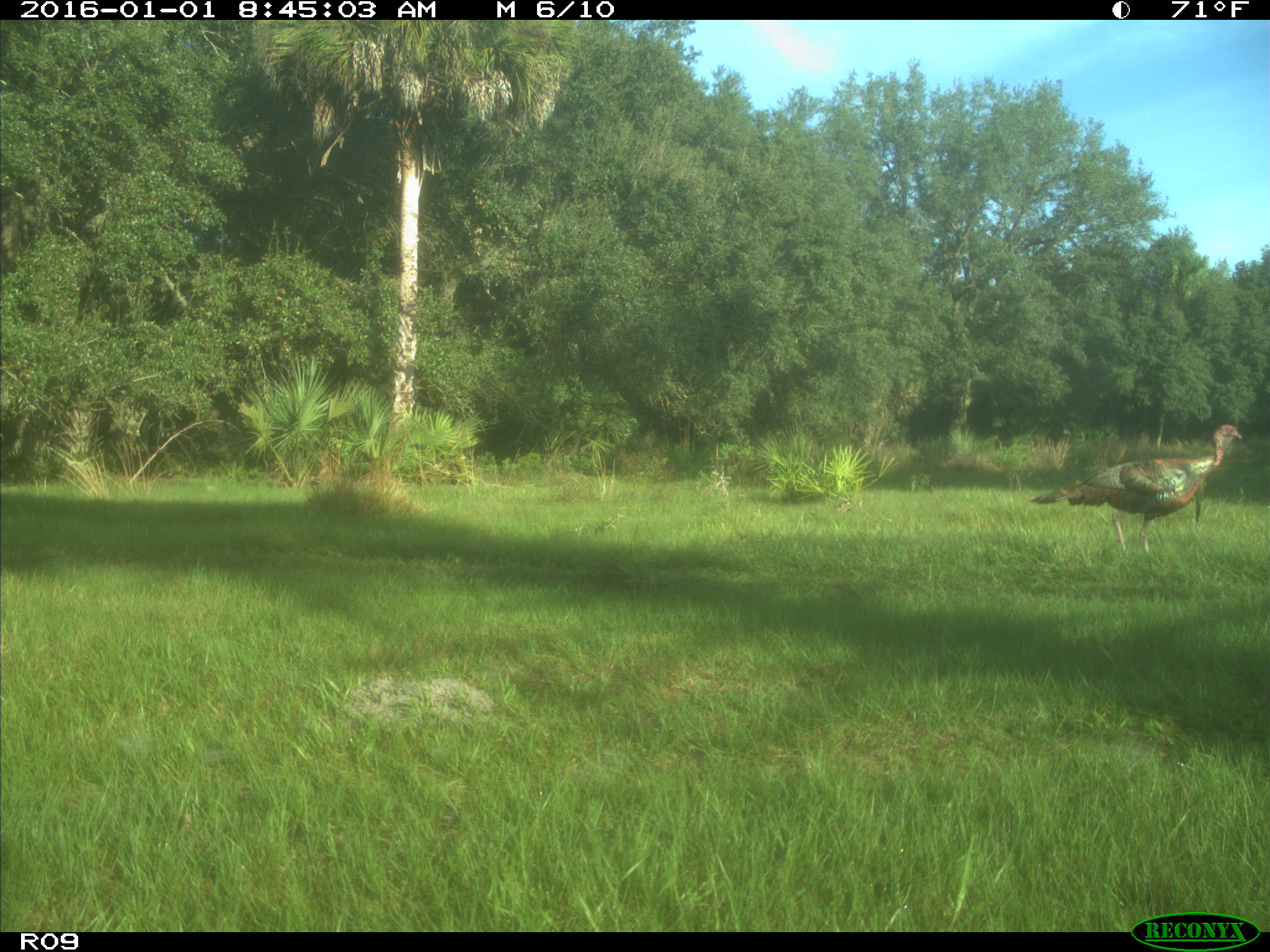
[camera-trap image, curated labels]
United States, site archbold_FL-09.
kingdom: Animalia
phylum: Chordata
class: Aves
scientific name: Aves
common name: birds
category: unidentified bird